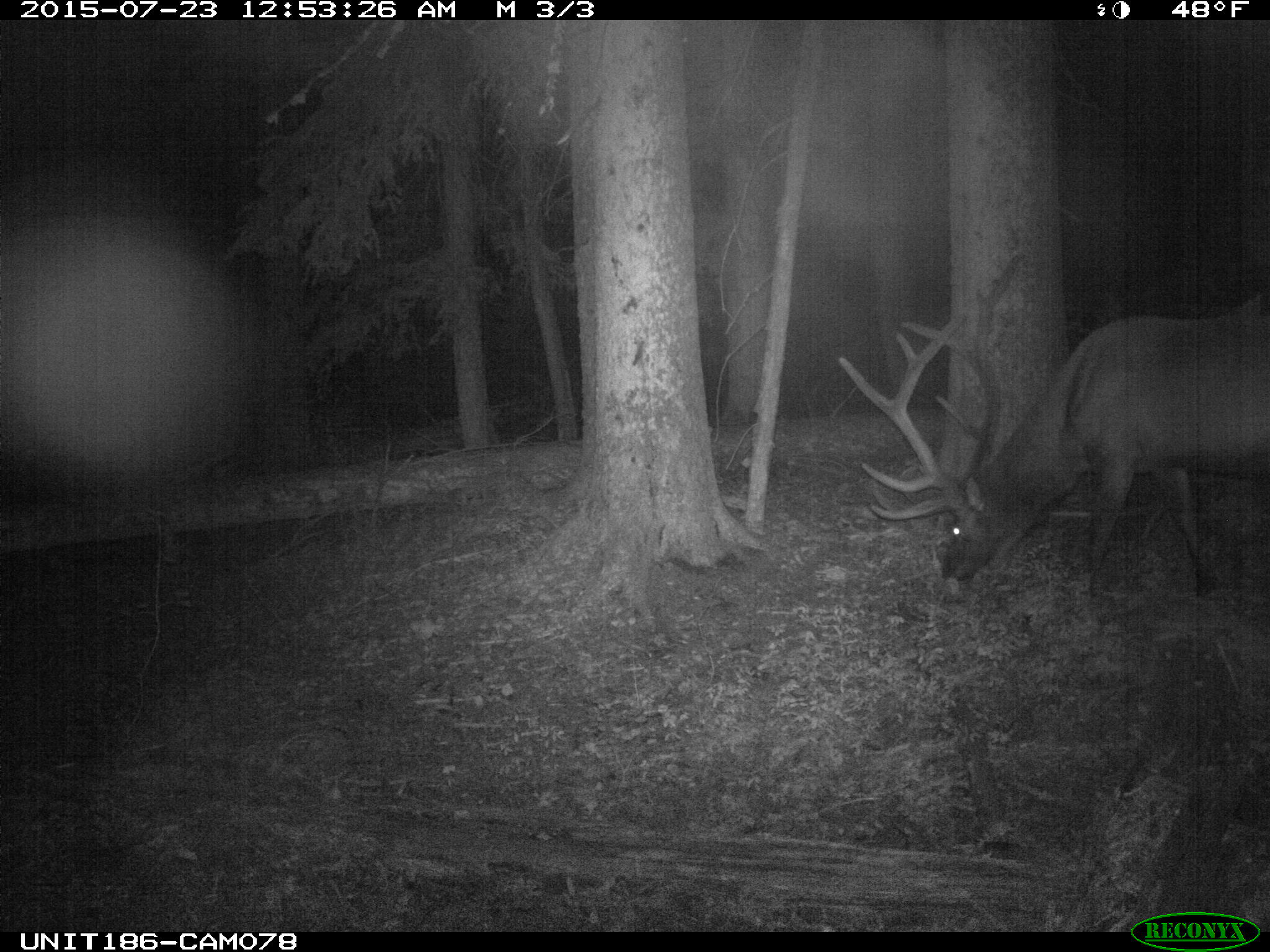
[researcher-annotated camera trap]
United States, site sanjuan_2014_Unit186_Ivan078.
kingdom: Animalia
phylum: Chordata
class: Mammalia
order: Artiodactyla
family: Cervidae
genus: Cervus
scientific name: Cervus elaphus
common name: red deer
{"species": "Cervus elaphus (red deer)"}